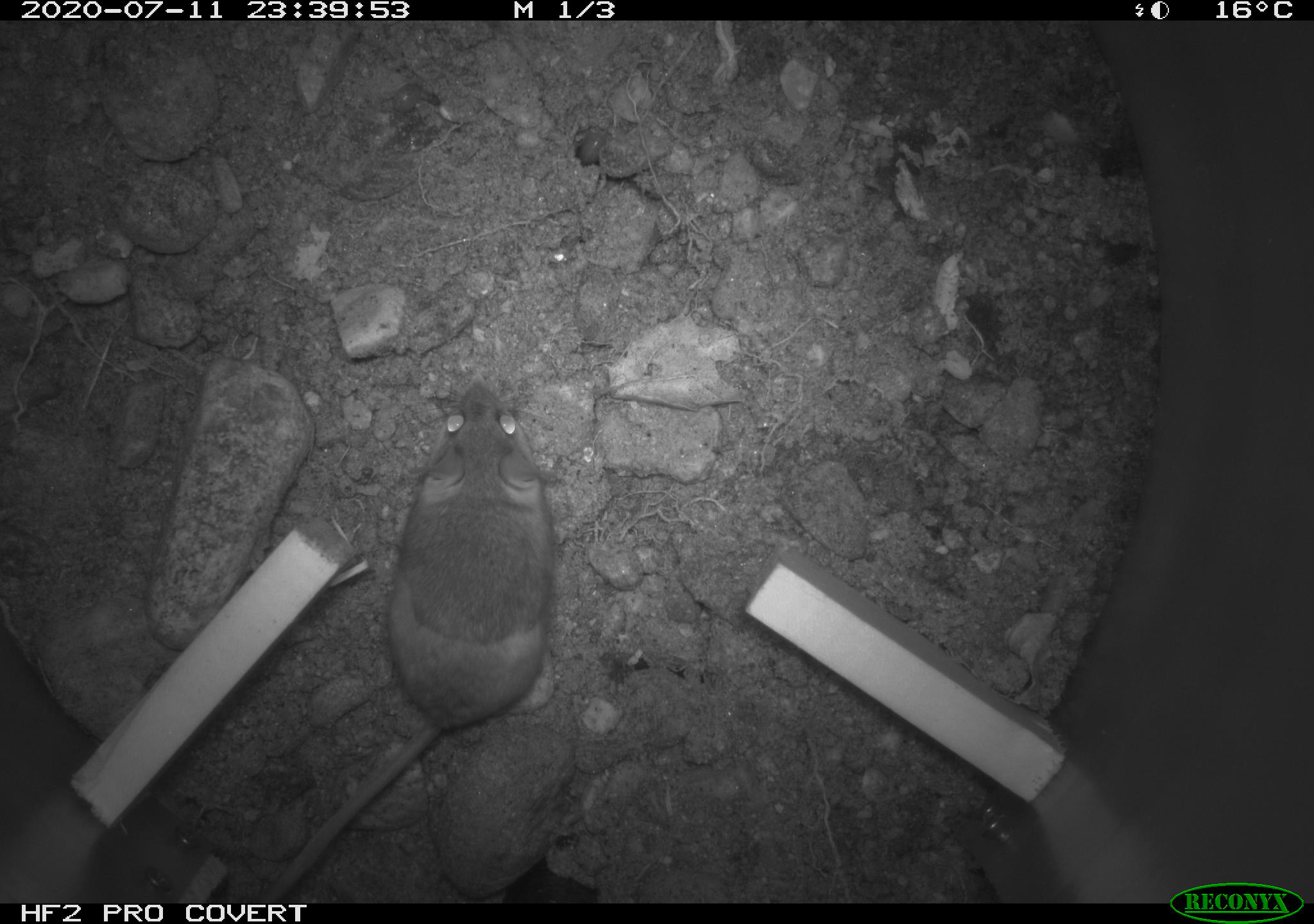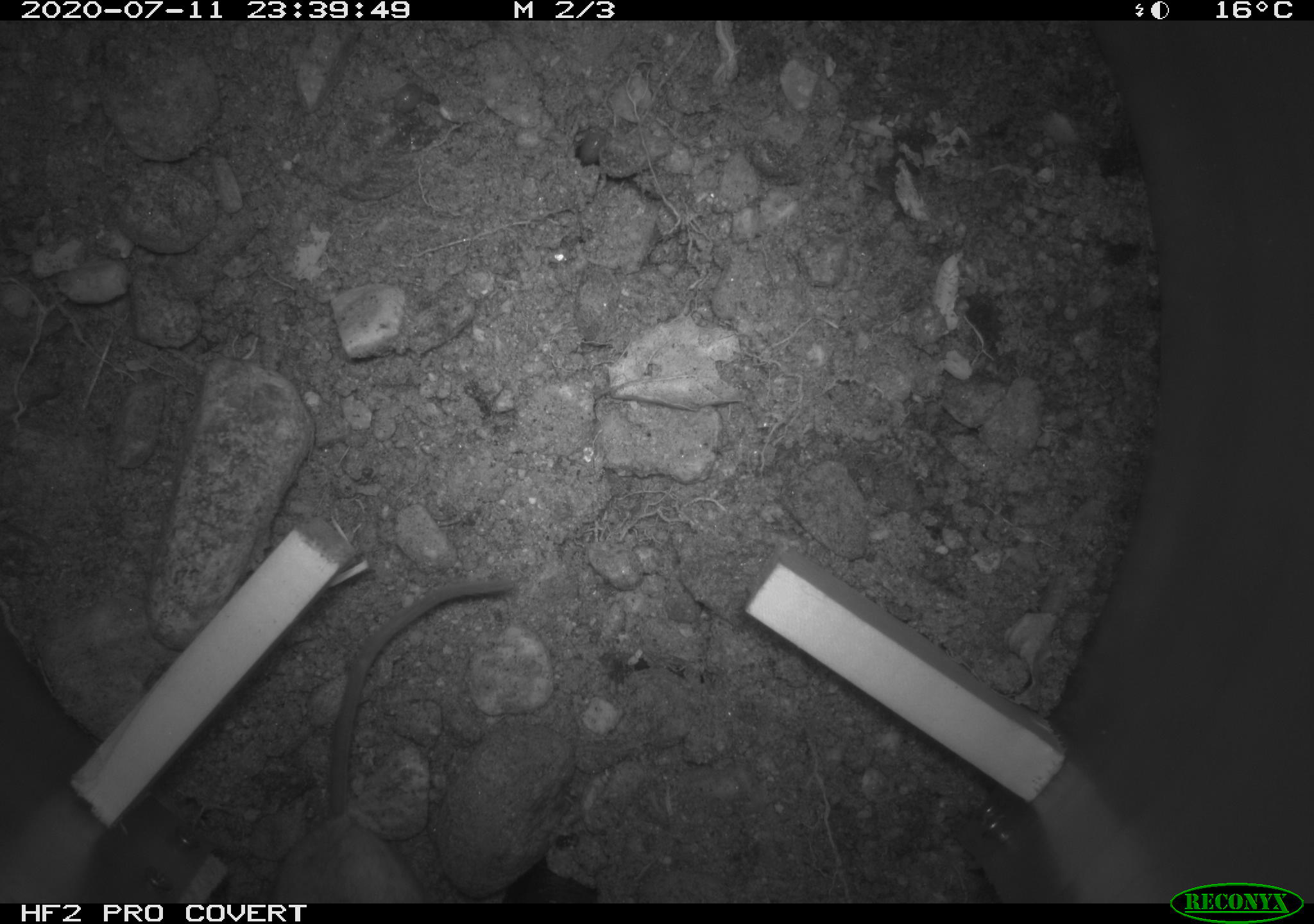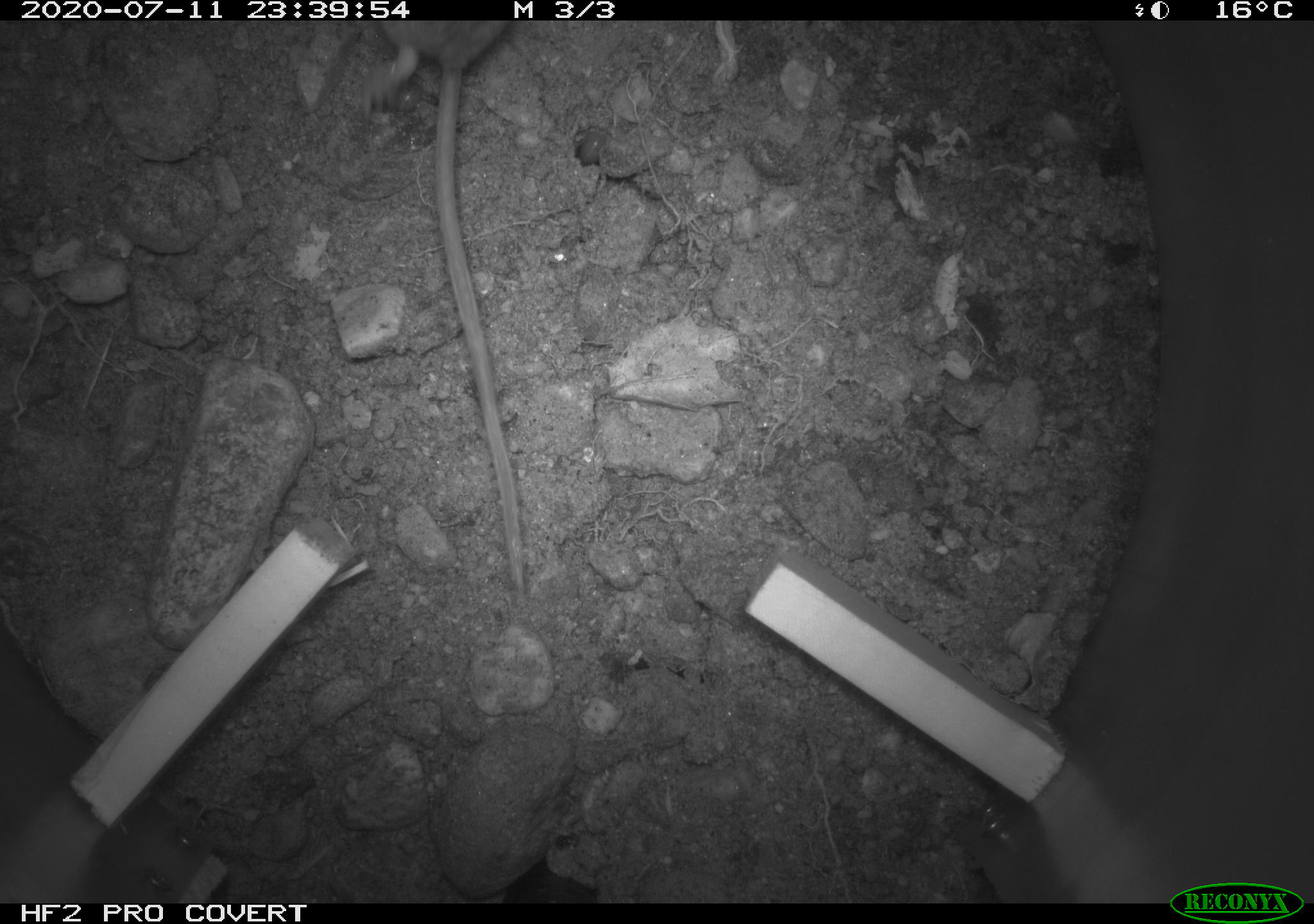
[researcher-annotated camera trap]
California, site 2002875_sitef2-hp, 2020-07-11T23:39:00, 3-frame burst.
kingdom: Animalia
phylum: Chordata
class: Mammalia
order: Rodentia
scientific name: Rodentia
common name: rodent